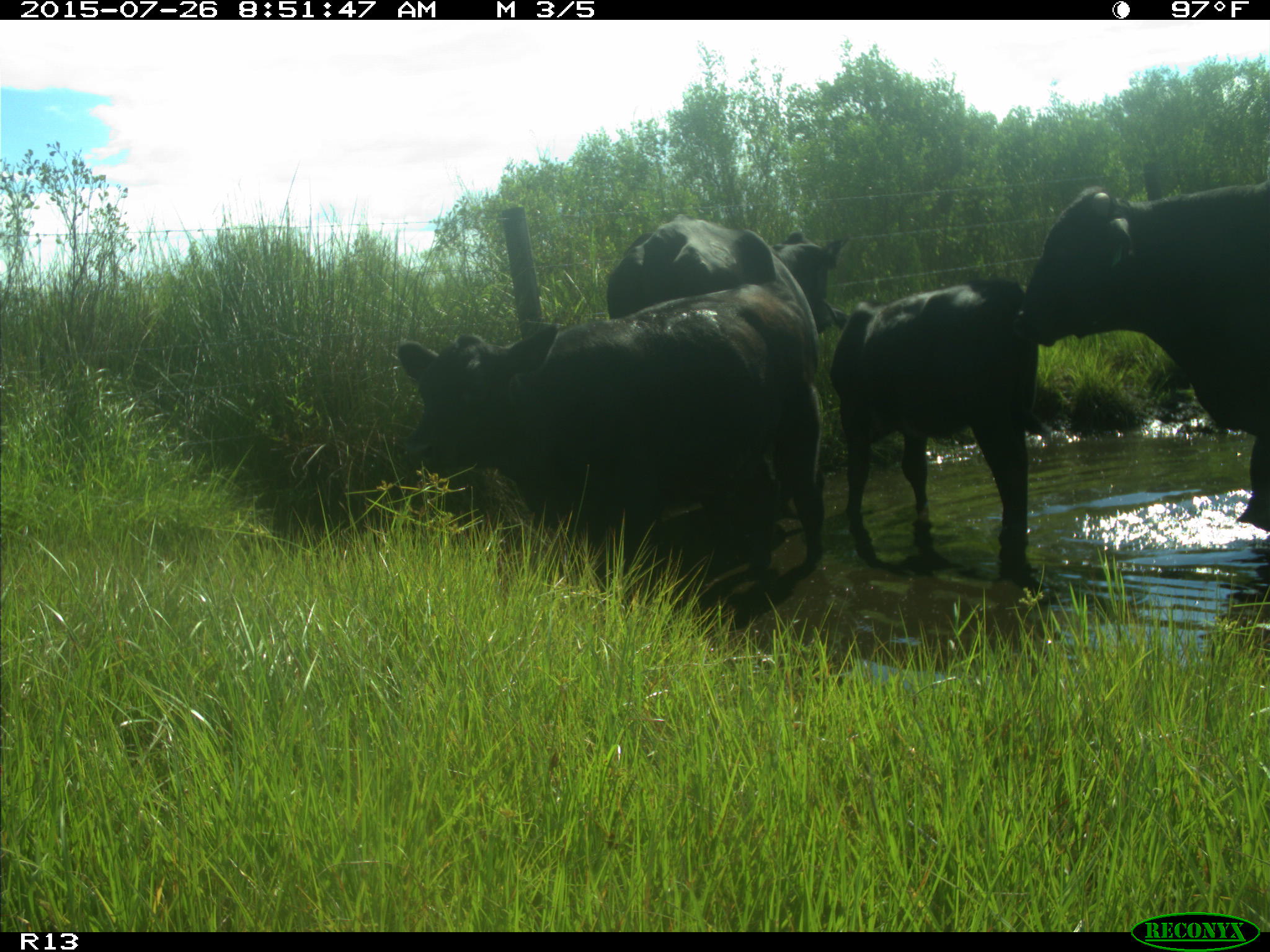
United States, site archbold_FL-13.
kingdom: Animalia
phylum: Chordata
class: Mammalia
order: Artiodactyla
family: Bovidae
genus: Bos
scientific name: Bos taurus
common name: domestic cow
Bos taurus (domestic cow).